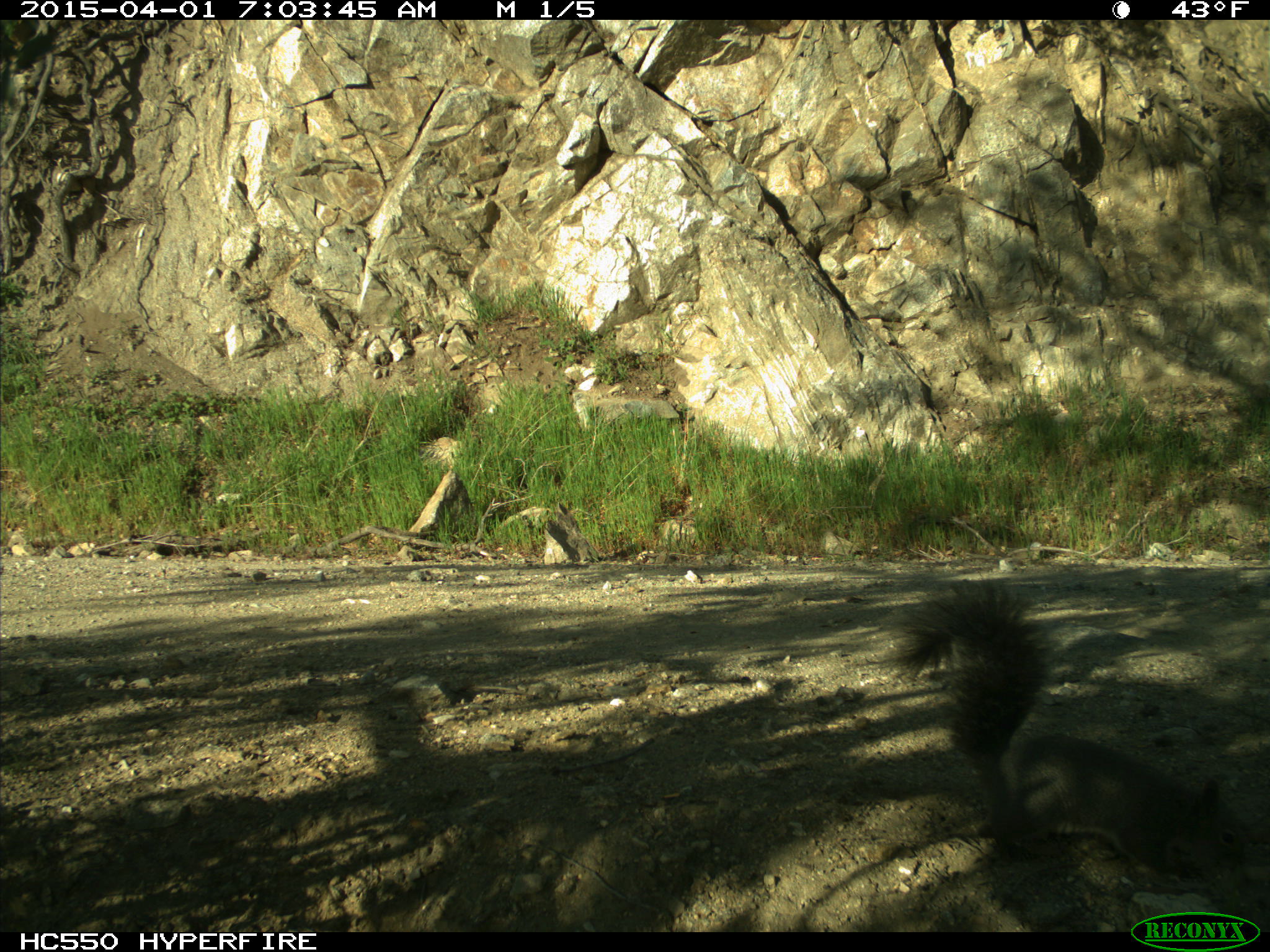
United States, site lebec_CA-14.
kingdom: Animalia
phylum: Chordata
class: Mammalia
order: Rodentia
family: Sciuridae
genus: Sciurus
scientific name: Sciurus carolinensis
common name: eastern gray squirrel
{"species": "Sciurus carolinensis (eastern gray squirrel)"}